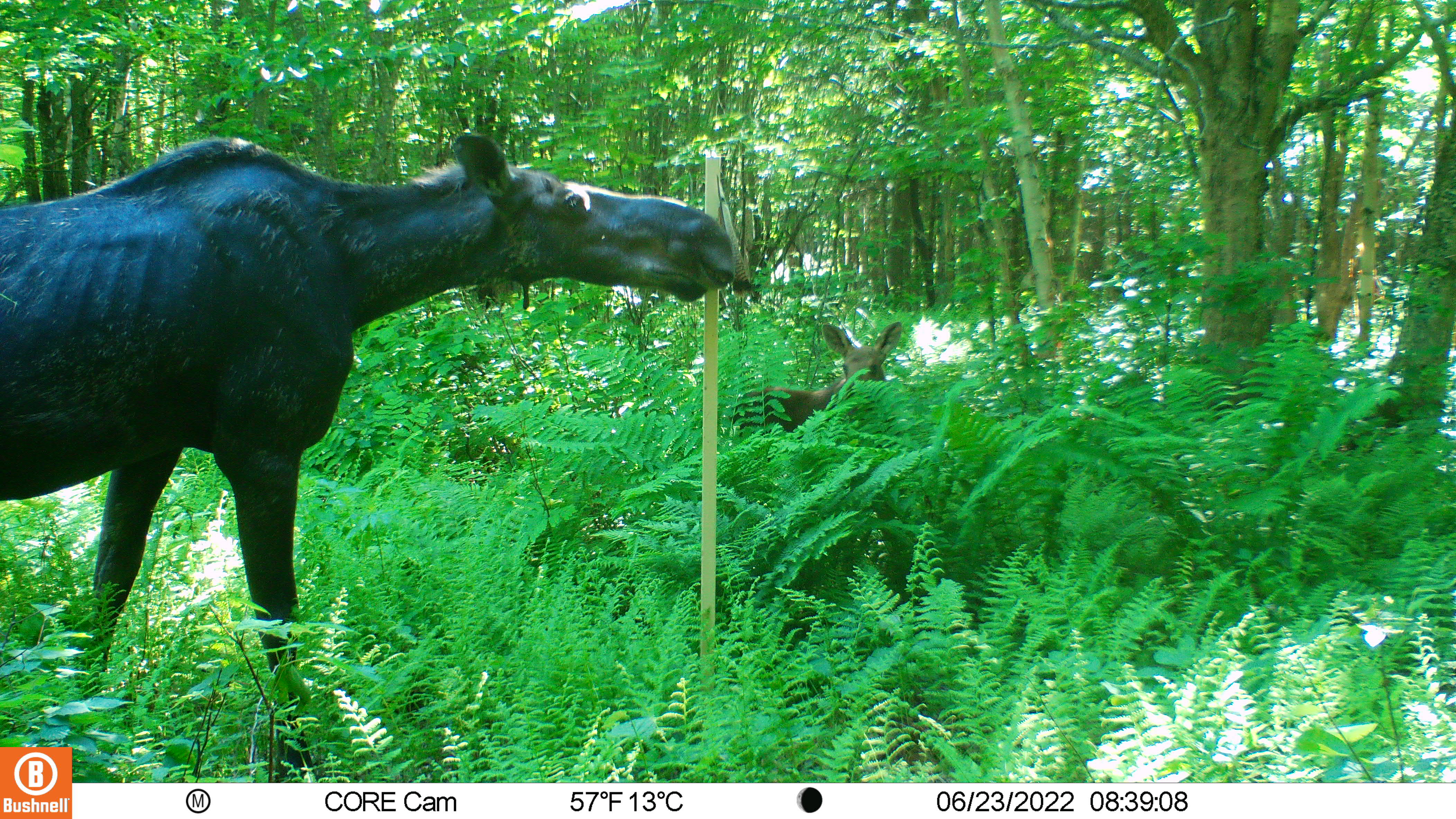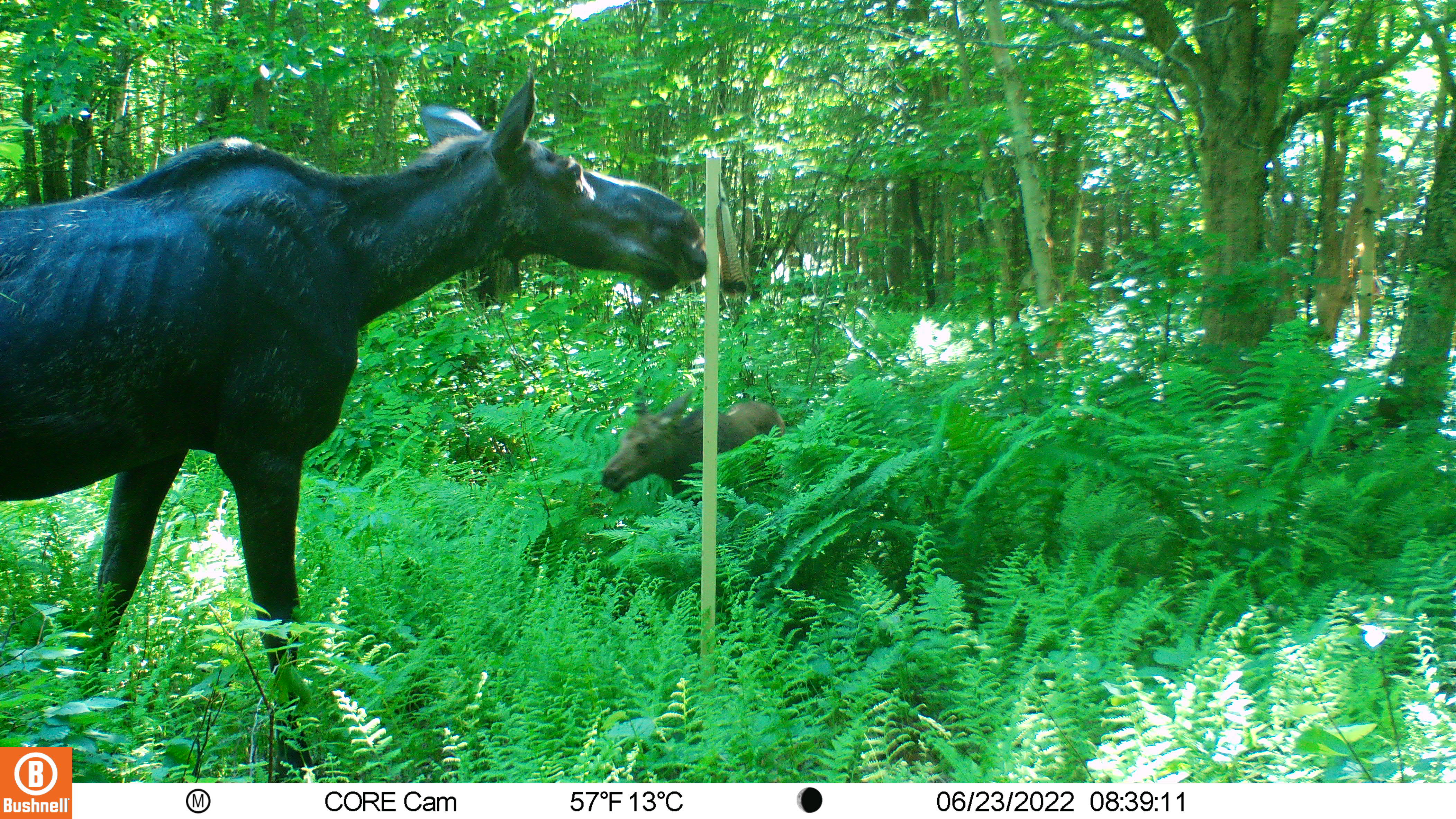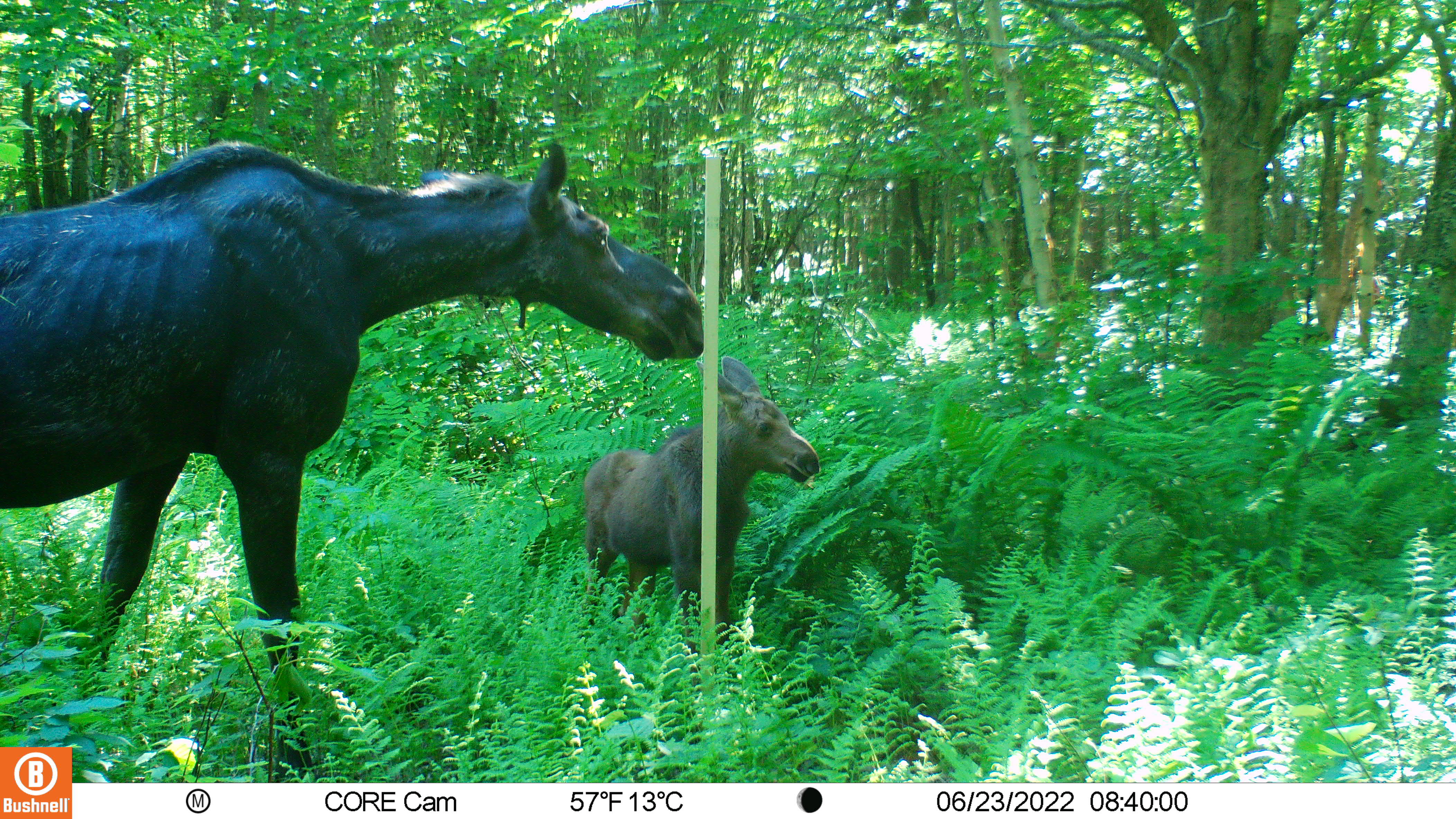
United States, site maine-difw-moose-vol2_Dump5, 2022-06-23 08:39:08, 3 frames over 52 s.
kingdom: Animalia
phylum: Chordata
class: Mammalia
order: Artiodactyla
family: Cervidae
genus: Alces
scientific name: Alces alces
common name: moose